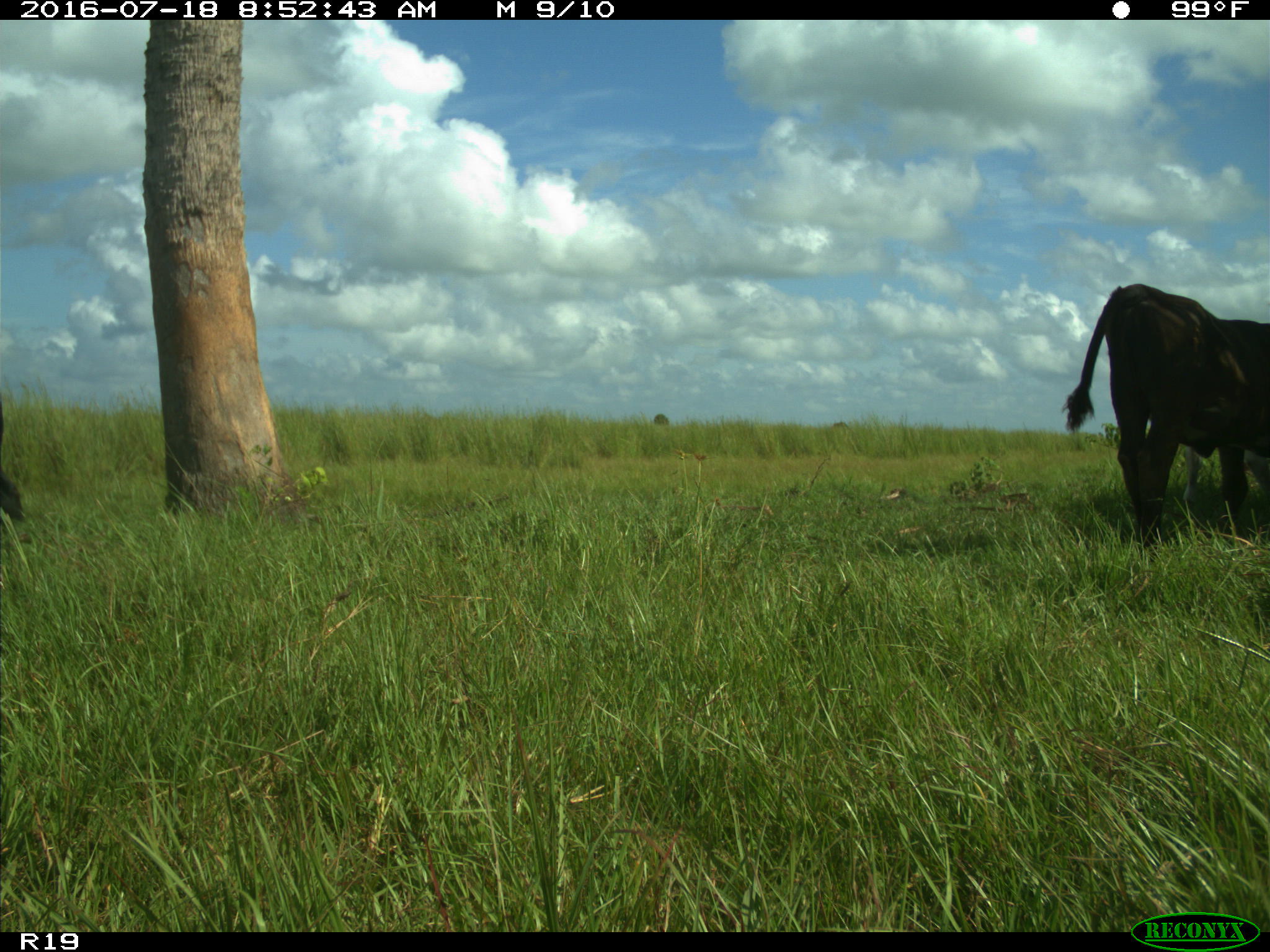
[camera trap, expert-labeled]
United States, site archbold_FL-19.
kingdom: Animalia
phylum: Chordata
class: Mammalia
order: Artiodactyla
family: Bovidae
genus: Bos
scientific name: Bos taurus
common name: domestic cow